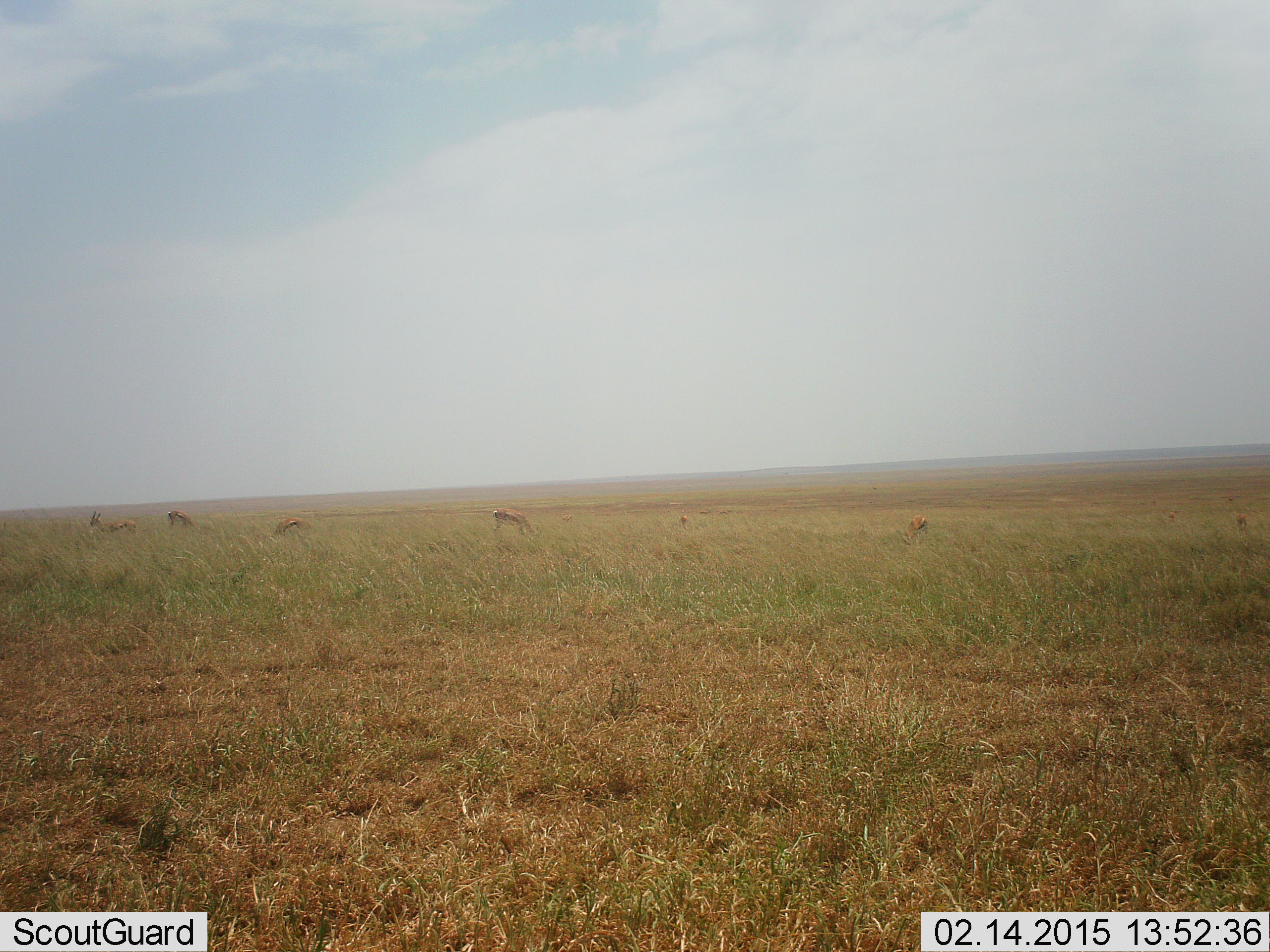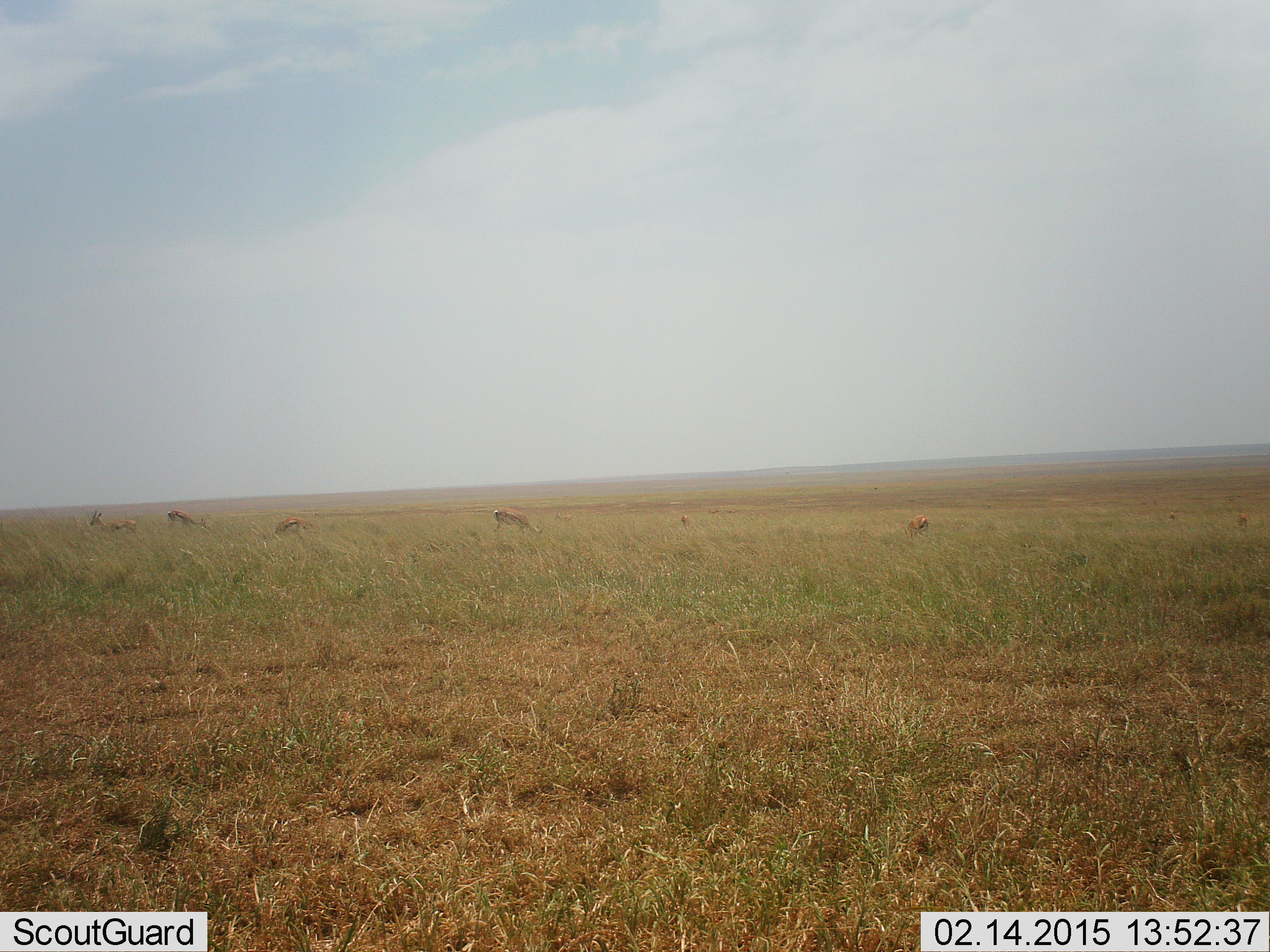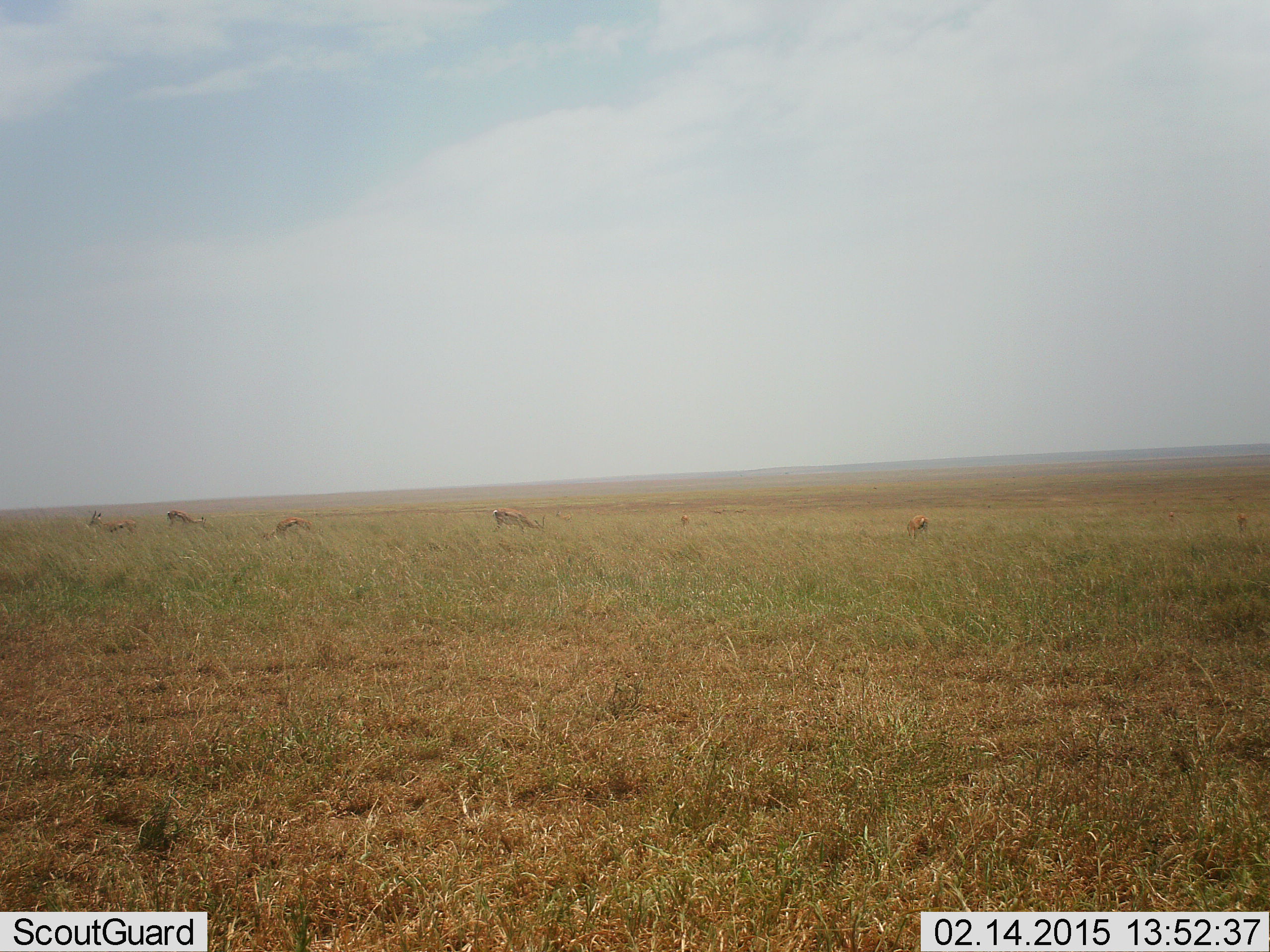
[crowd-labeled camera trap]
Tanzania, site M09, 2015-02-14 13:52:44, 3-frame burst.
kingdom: Animalia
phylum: Chordata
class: Mammalia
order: Artiodactyla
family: Bovidae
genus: Eudorcas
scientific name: Eudorcas thomsonii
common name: thomson's gazelle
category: gazellethomsons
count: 7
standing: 55%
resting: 9%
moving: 0%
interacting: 0%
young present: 0%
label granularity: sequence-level